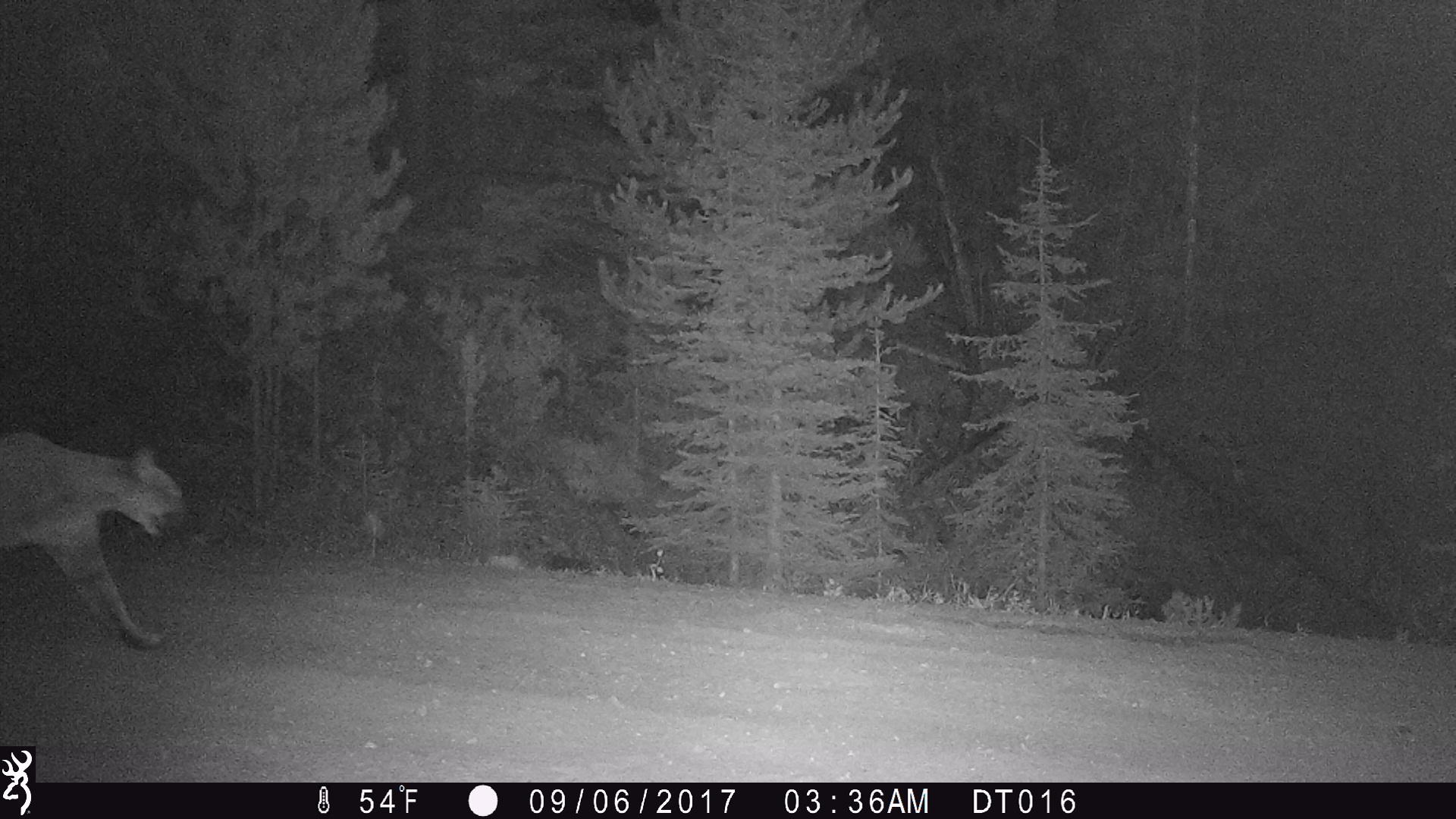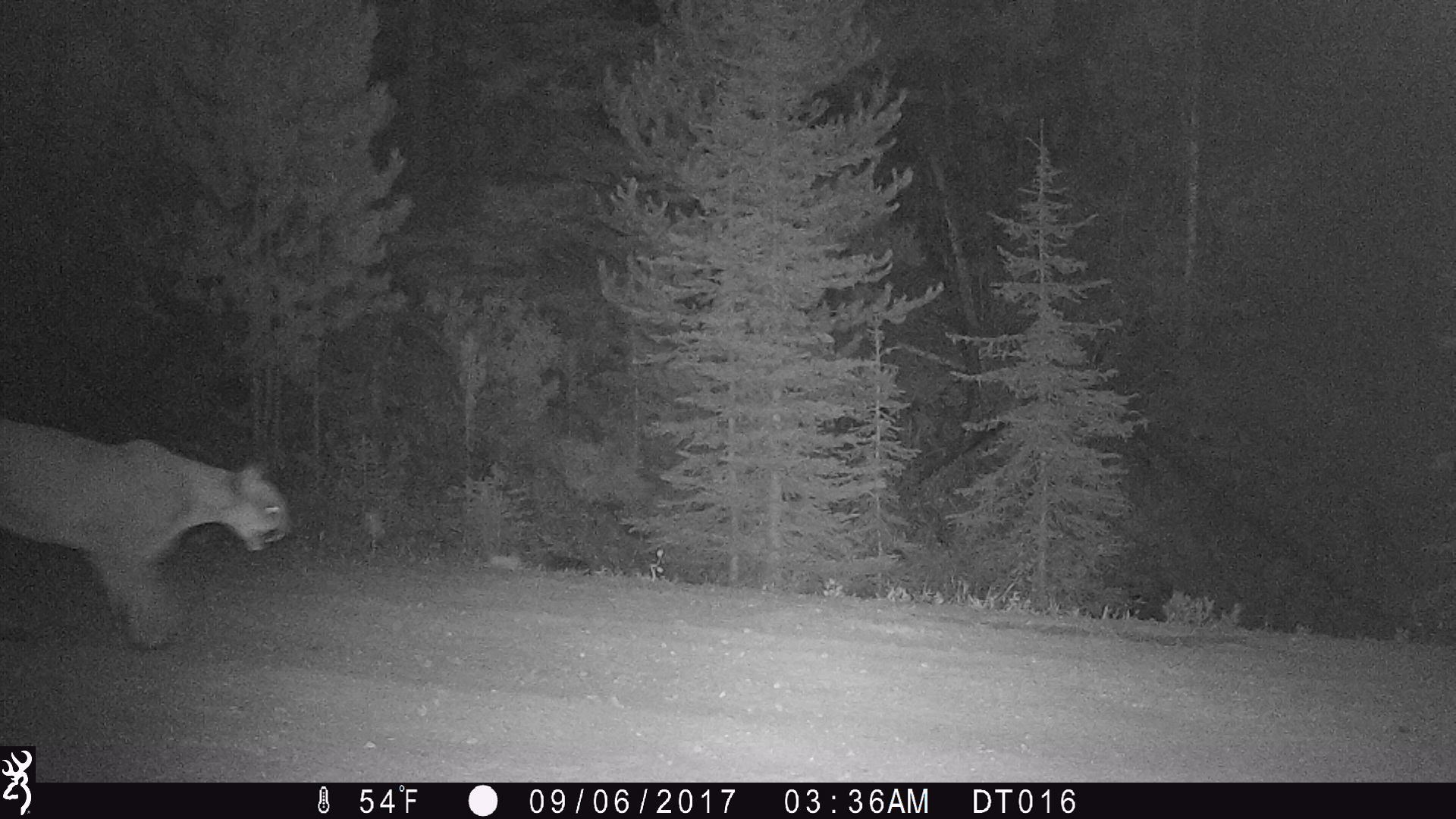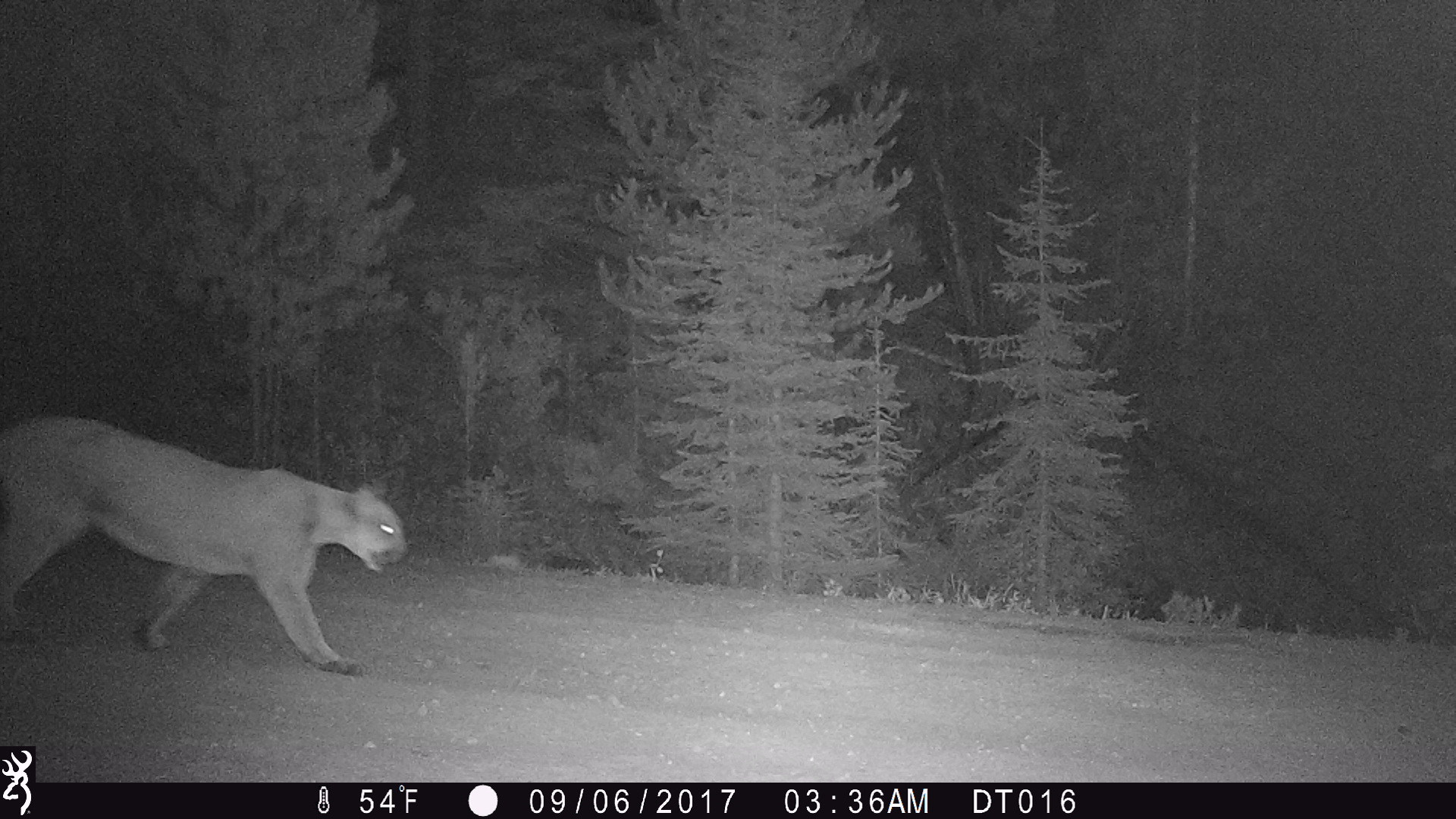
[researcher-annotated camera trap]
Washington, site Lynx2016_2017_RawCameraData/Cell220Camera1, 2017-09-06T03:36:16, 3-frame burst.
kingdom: Animalia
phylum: Chordata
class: Mammalia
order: Carnivora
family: Felidae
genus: Puma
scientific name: Puma concolor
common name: mountain lion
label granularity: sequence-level